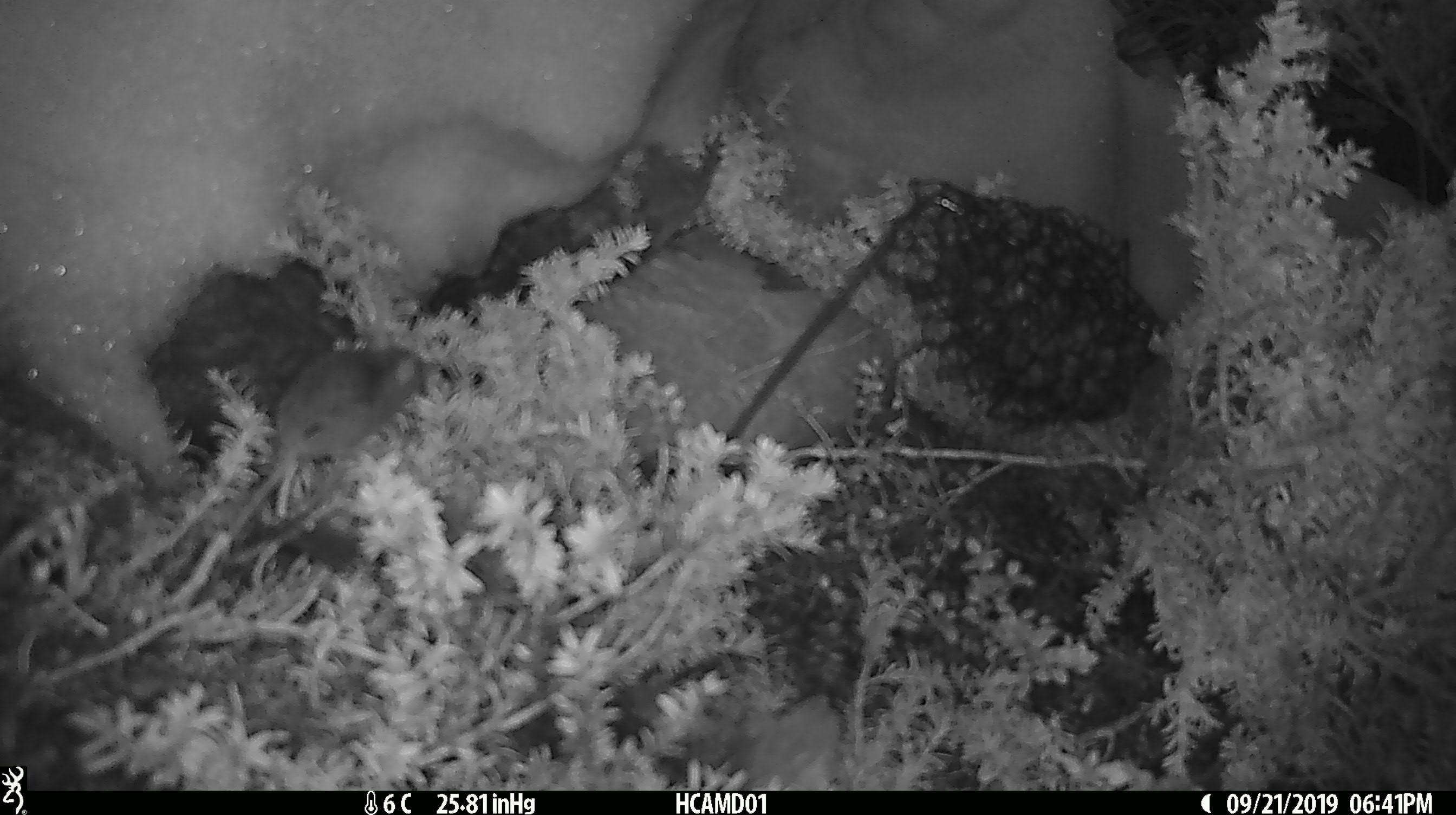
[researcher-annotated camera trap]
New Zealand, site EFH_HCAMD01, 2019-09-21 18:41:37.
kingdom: Animalia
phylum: Chordata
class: Mammalia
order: Rodentia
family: Muridae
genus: Mus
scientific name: Mus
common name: mouse